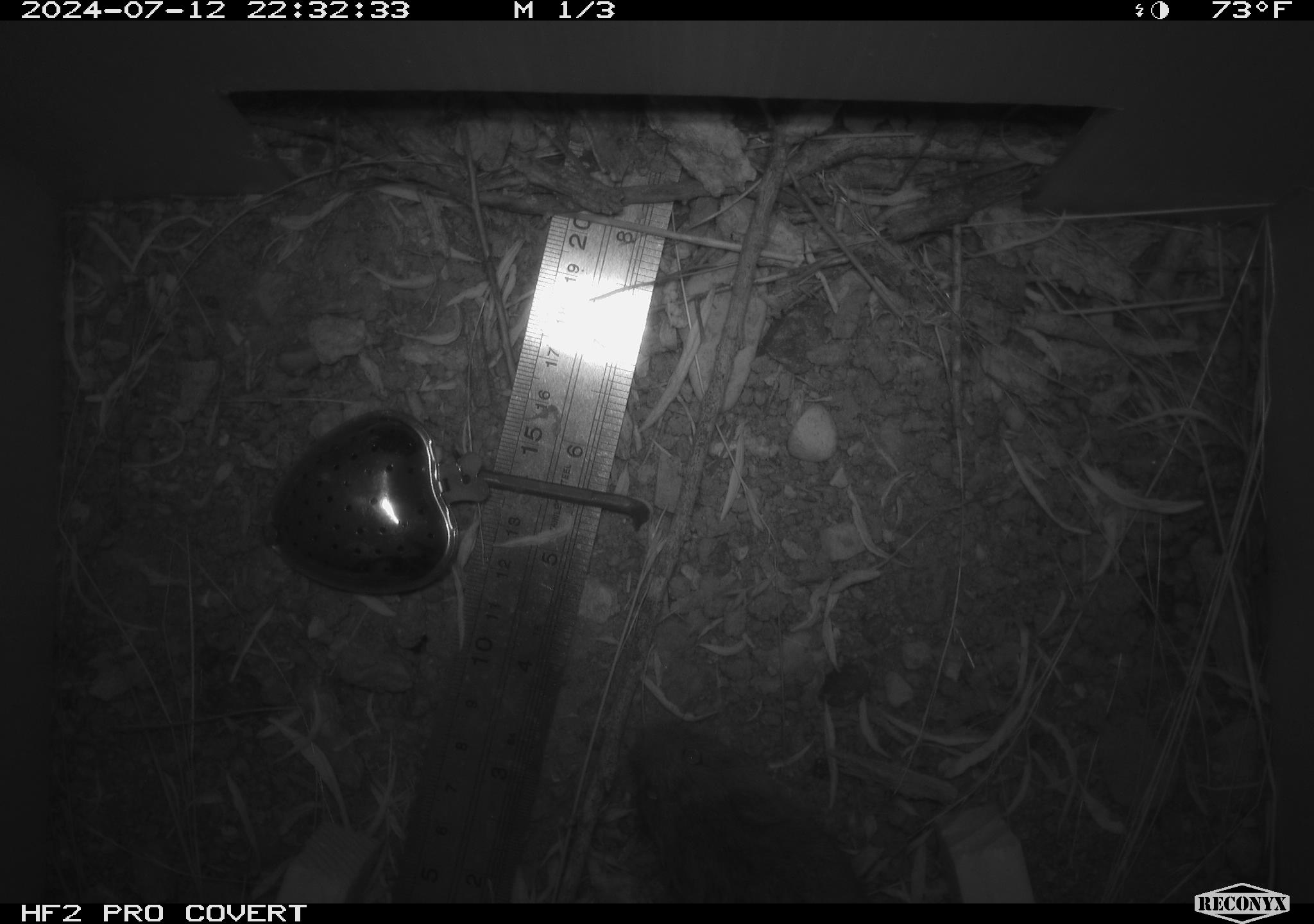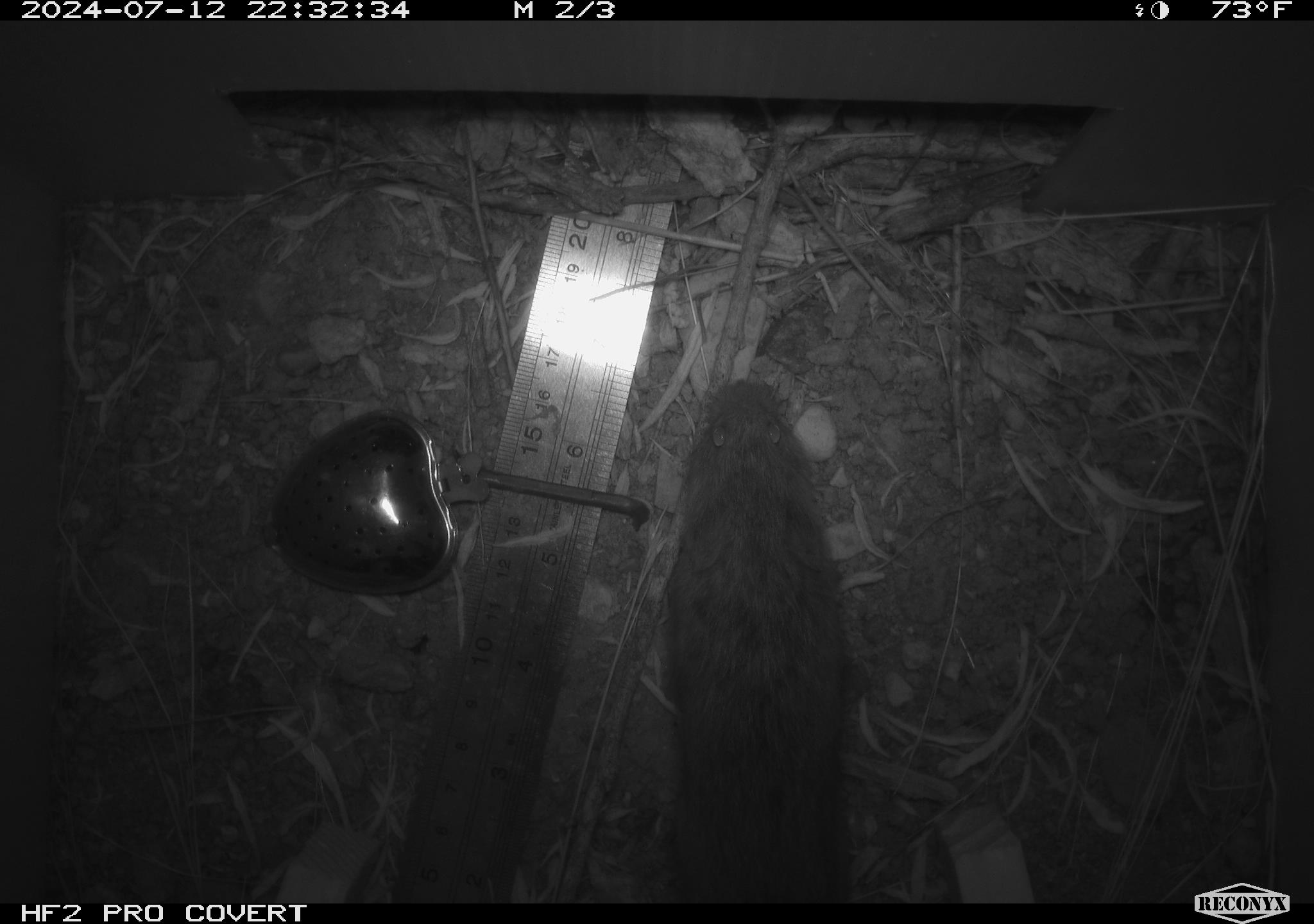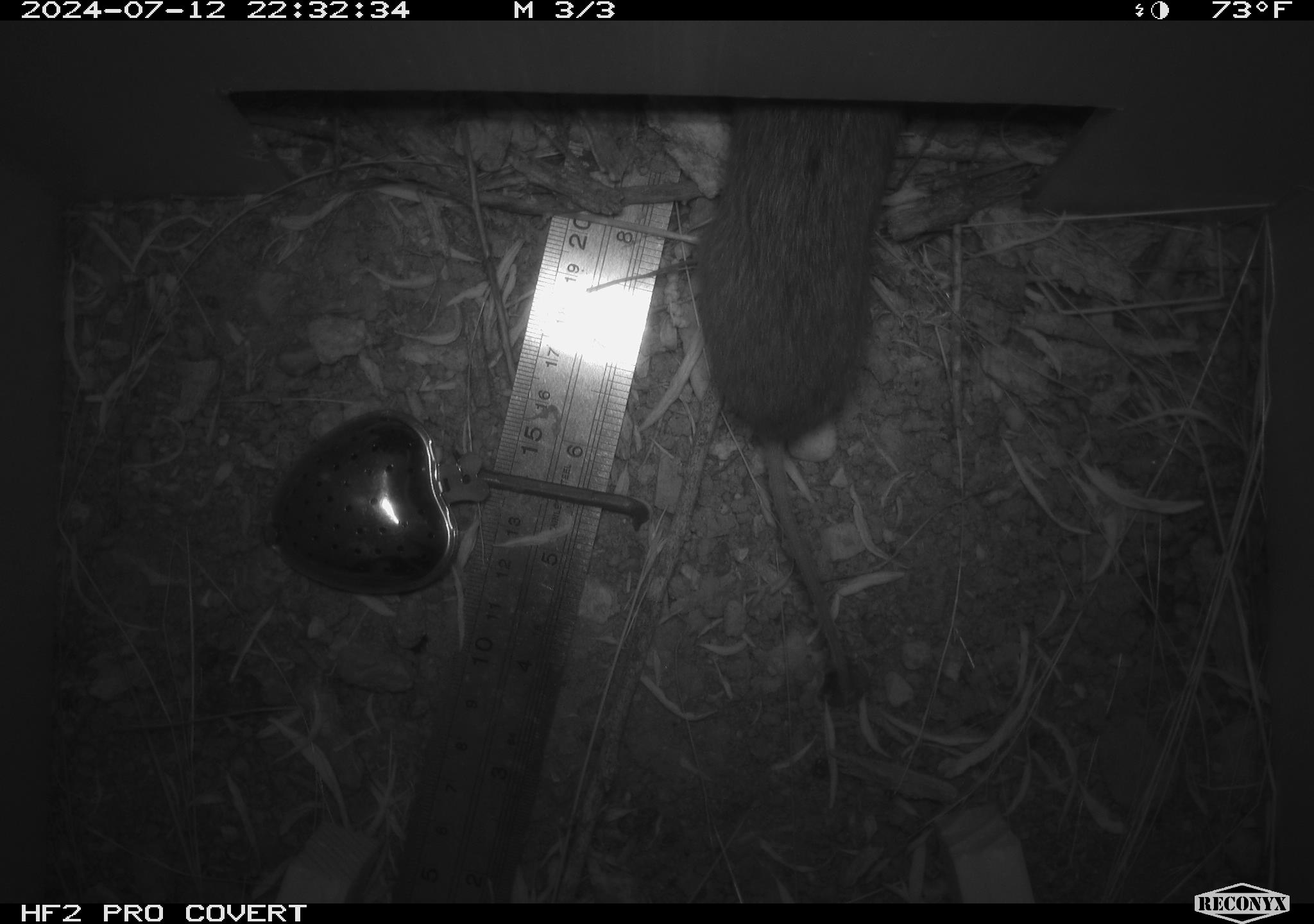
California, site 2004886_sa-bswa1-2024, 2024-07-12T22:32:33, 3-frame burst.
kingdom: Animalia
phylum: Chordata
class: Mammalia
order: Rodentia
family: Cricetidae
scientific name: Arvicolinae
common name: voles, lemmings, and muskrats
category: arvicolinae subfamily